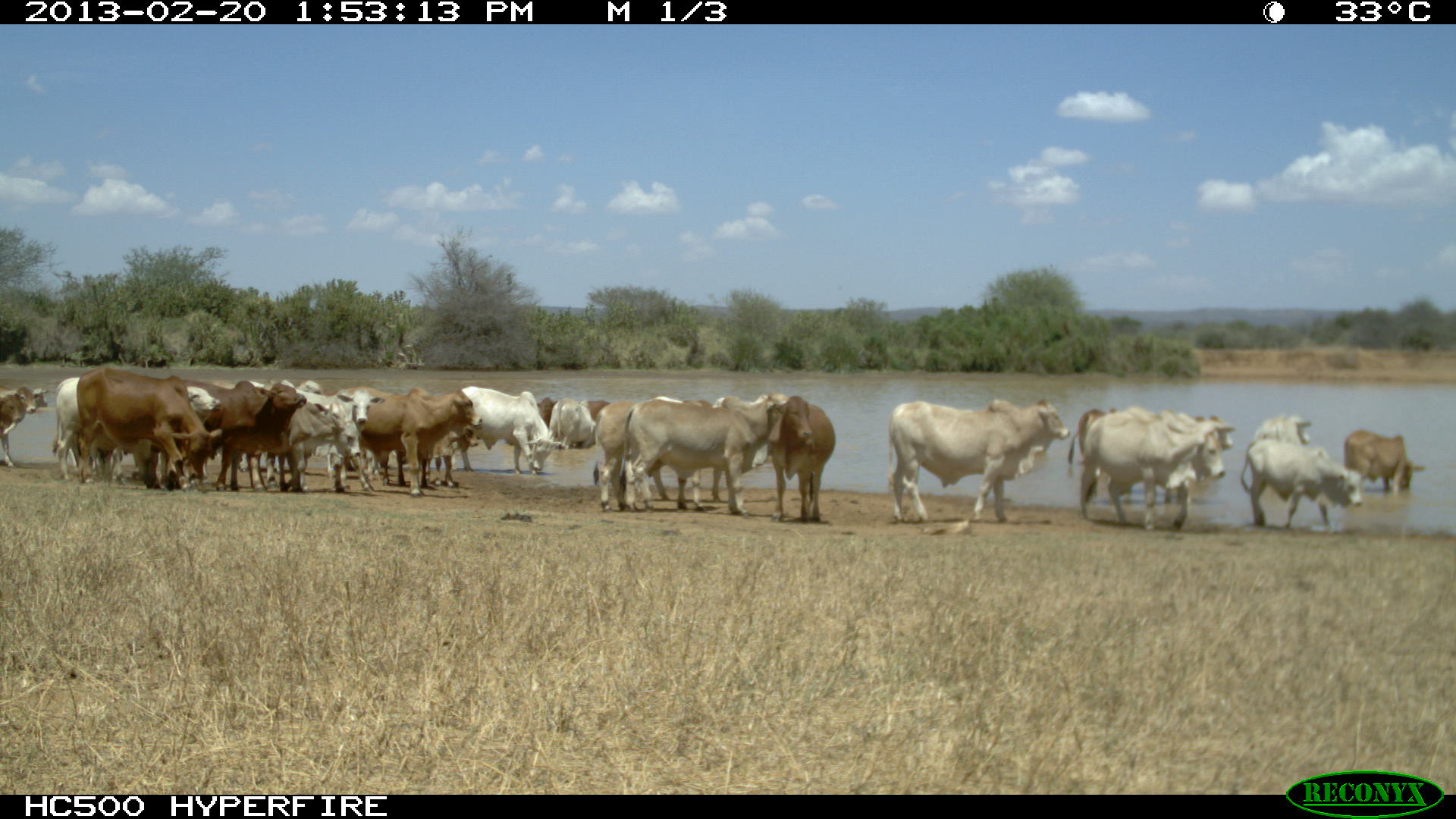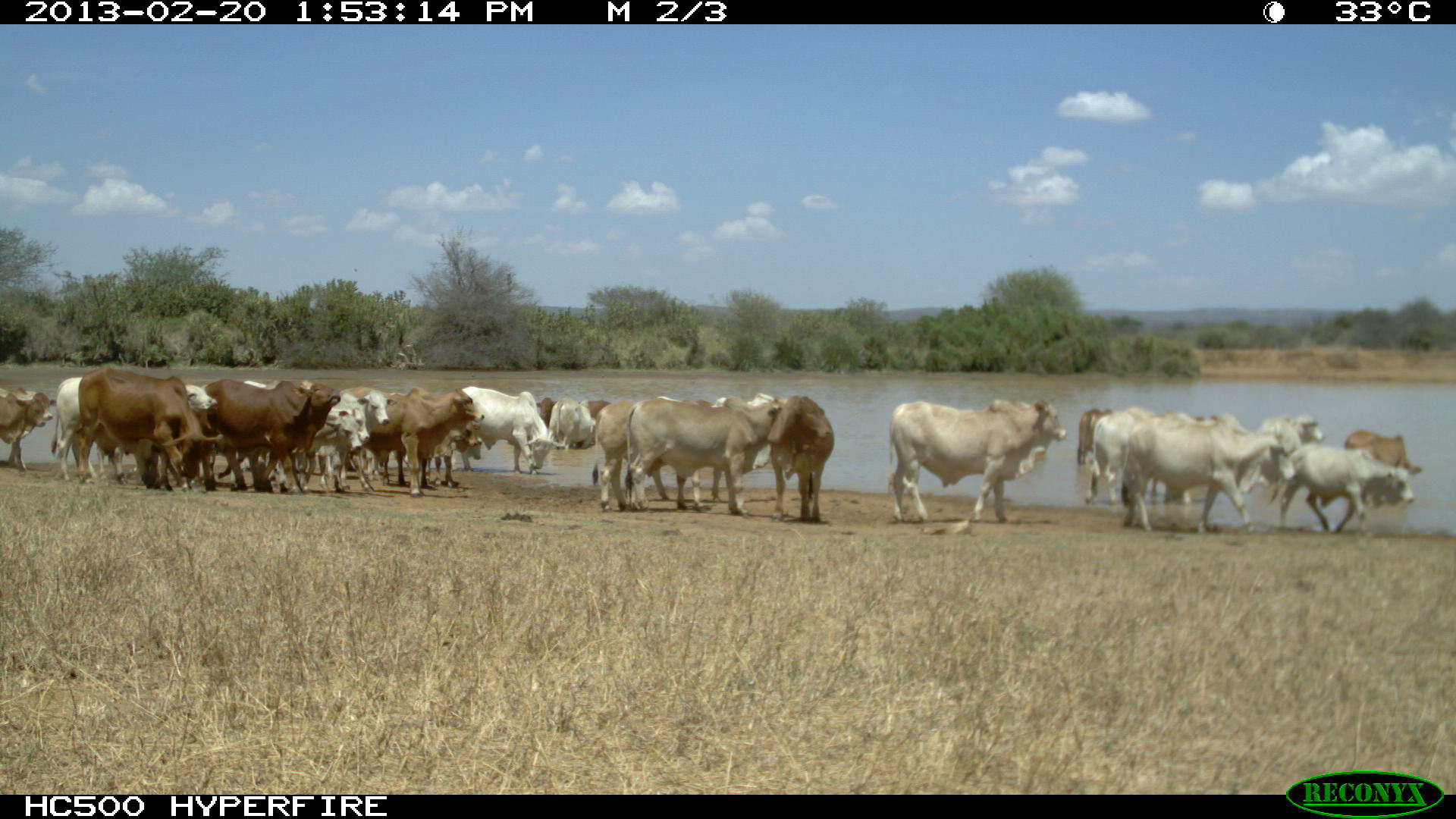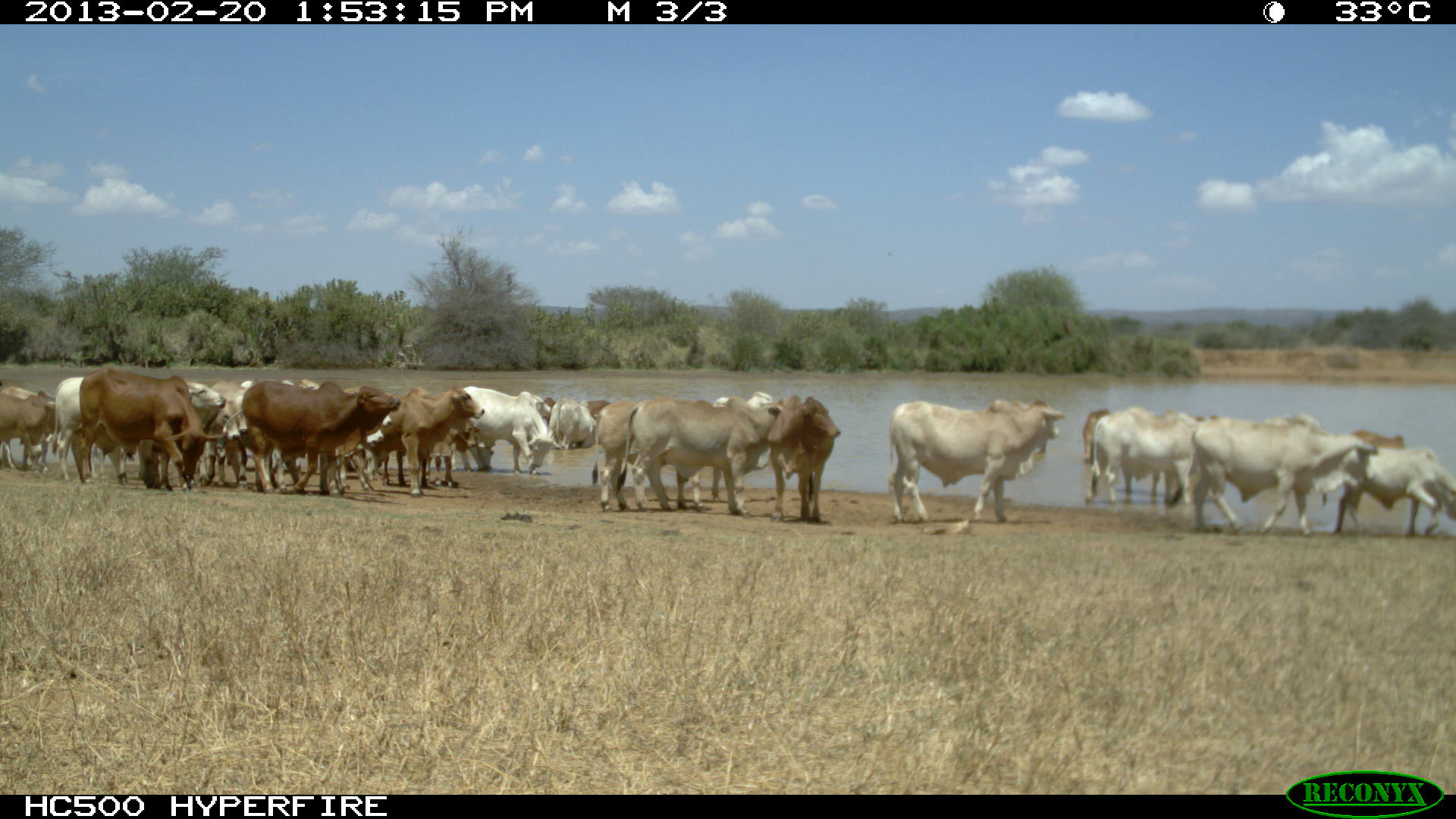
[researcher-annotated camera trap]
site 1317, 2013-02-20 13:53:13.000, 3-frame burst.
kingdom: Animalia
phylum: Chordata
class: Mammalia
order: Artiodactyla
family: Bovidae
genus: Bos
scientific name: Bos taurus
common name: domestic cattle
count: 24